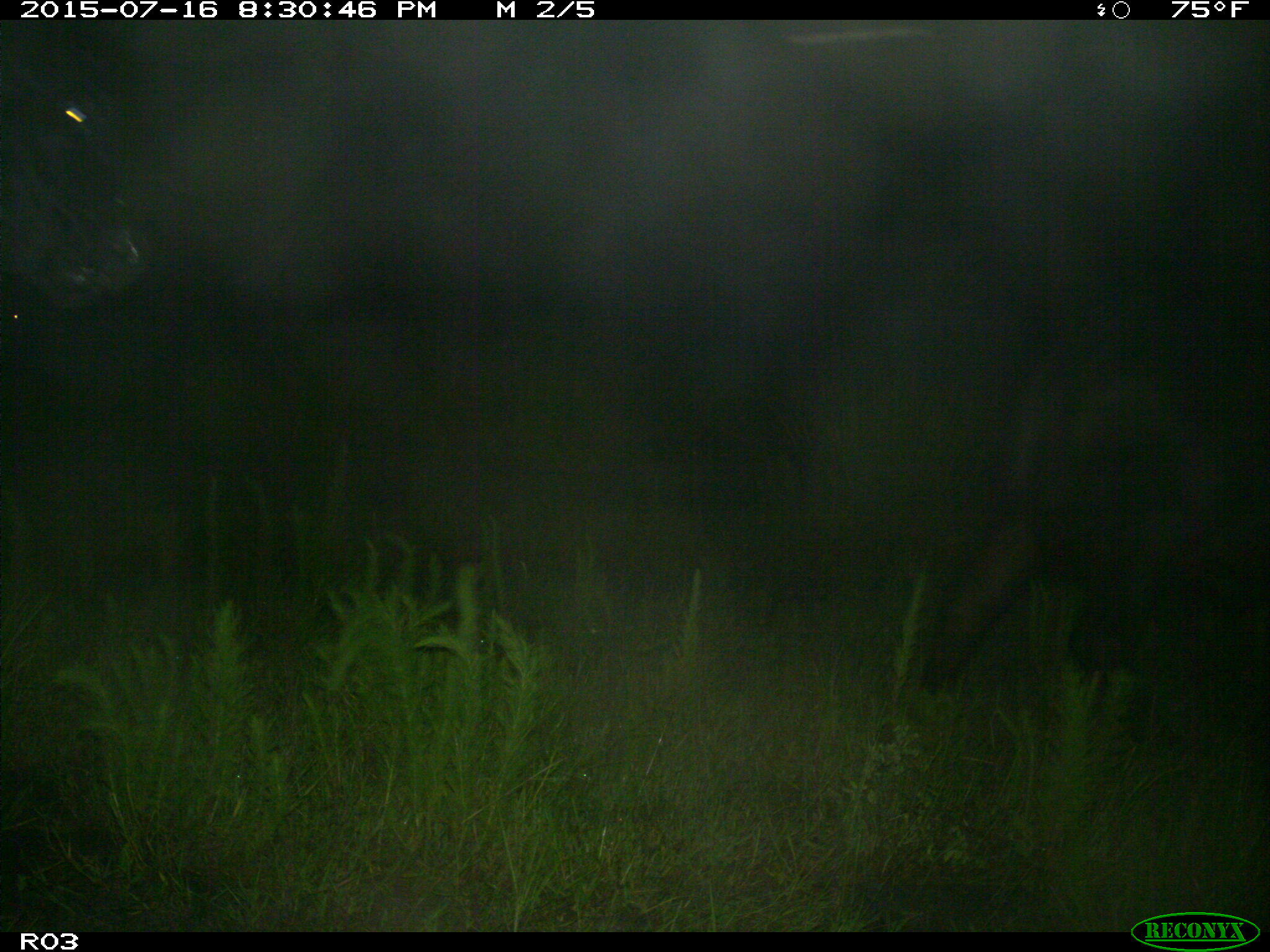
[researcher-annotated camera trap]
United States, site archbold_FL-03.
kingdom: Animalia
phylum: Chordata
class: Mammalia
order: Artiodactyla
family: Bovidae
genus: Bos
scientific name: Bos taurus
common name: domestic cow